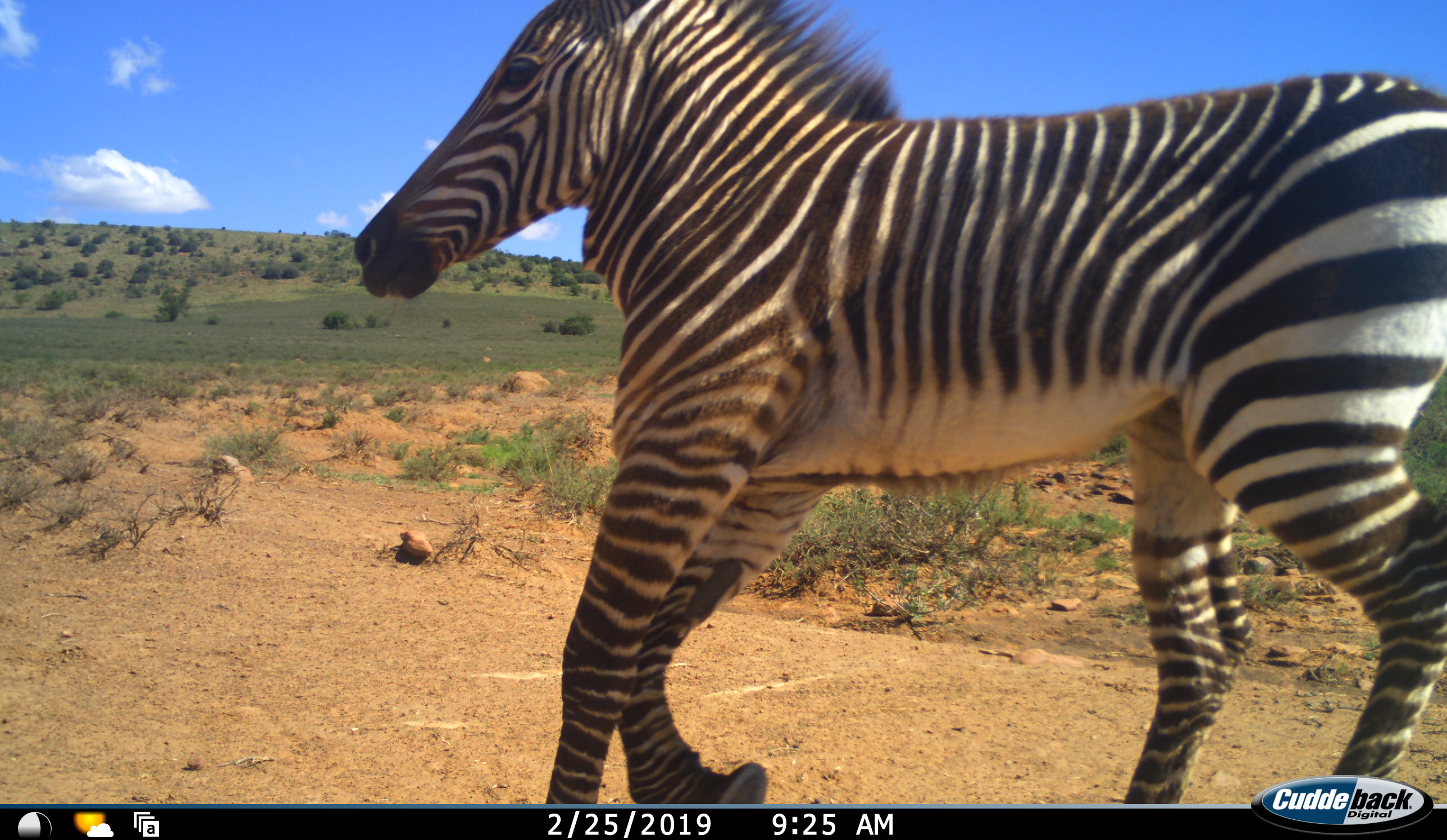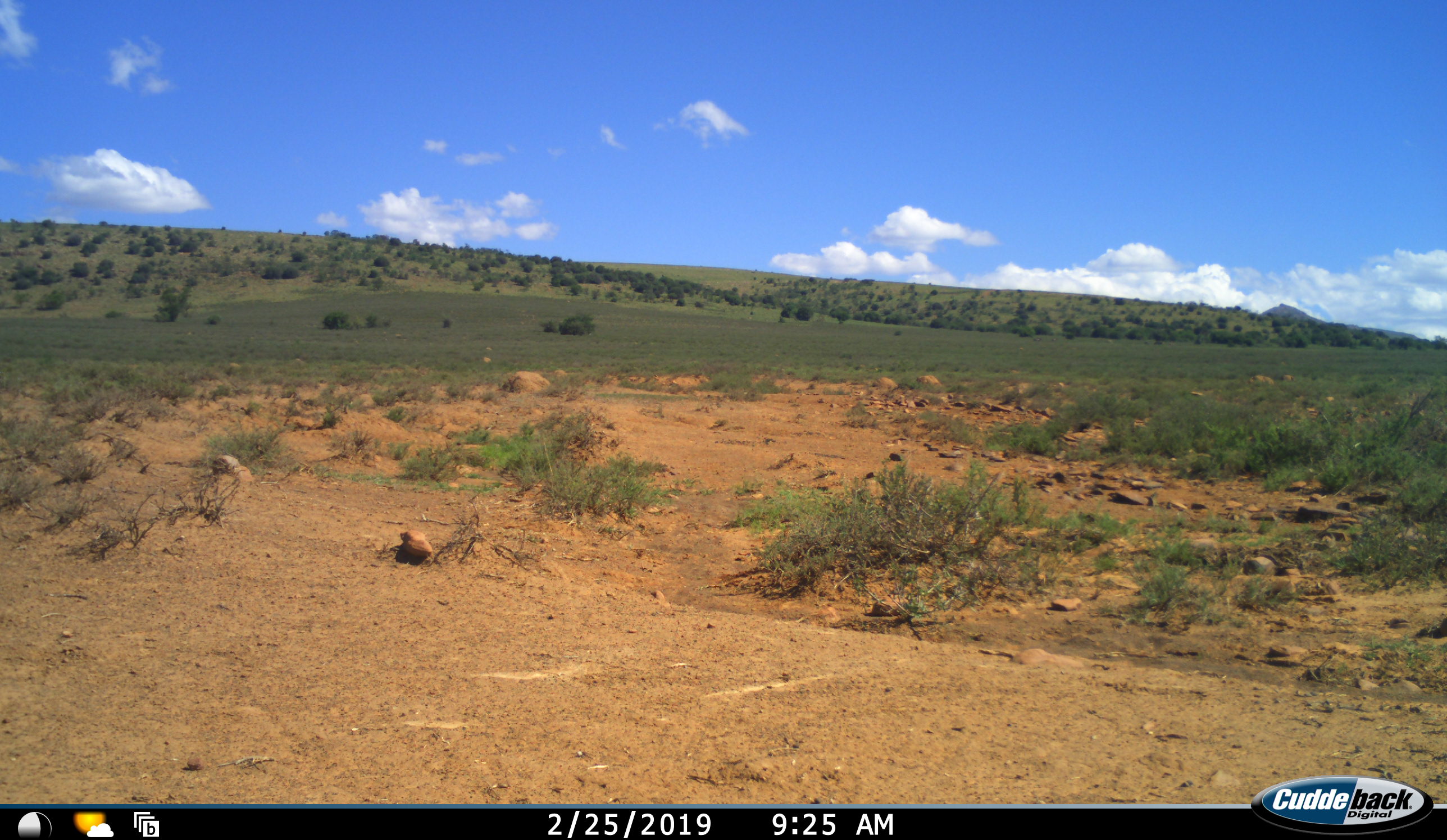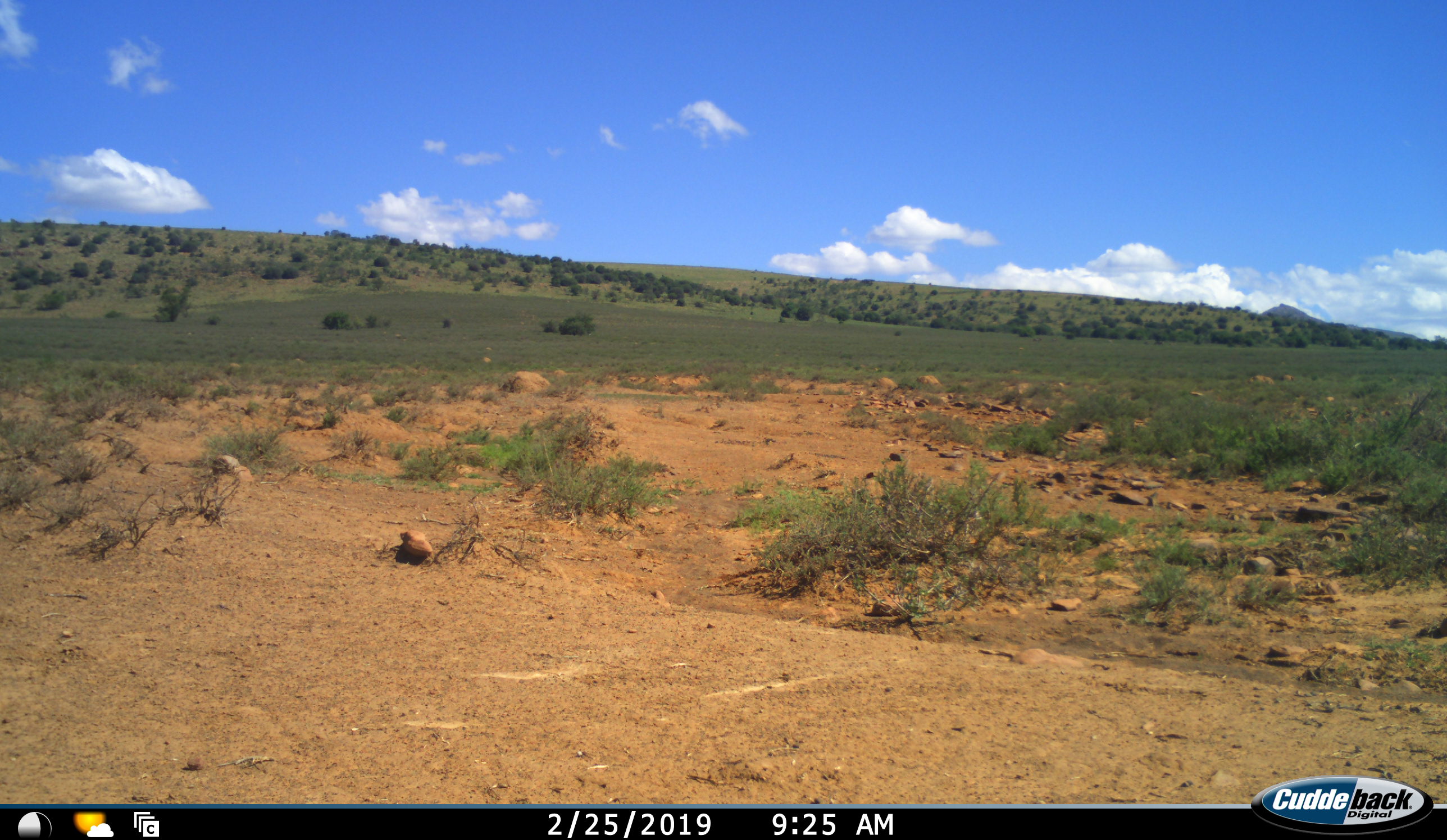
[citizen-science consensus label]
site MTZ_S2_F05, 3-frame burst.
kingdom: Animalia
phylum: Chordata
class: Mammalia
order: Perissodactyla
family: Equidae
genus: Equus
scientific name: Equus zebra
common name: mountain zebra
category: zebramountain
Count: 1.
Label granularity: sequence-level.